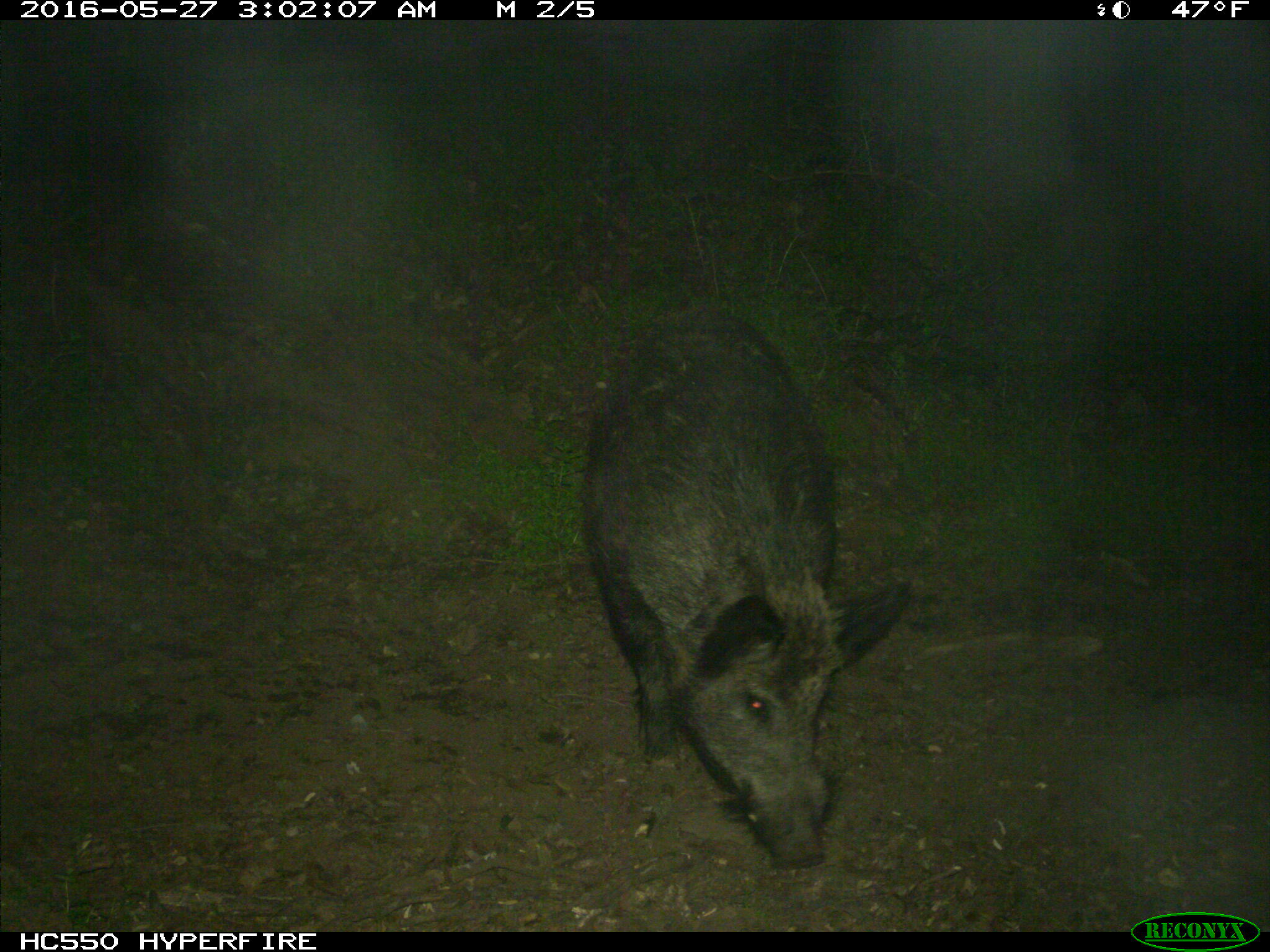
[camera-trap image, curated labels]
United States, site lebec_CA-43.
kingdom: Animalia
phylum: Chordata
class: Mammalia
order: Artiodactyla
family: Suidae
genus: Sus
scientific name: Sus scrofa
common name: wild boar